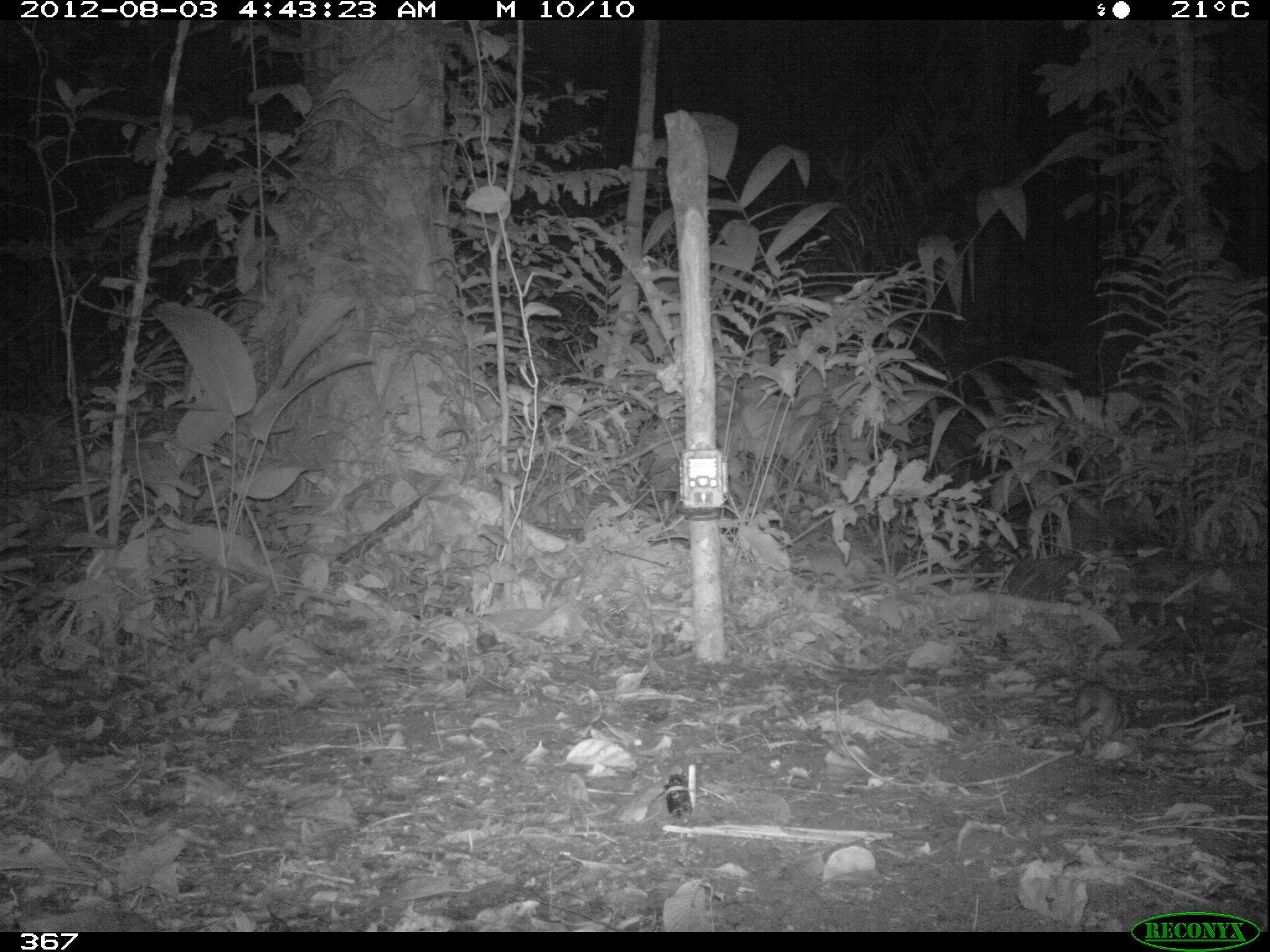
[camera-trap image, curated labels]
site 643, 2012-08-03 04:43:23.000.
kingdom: Animalia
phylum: Chordata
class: Mammalia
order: Rodentia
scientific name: Rodentia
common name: rodents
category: unknown rodent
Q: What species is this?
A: Unknown rodent (rodents) (Rodentia).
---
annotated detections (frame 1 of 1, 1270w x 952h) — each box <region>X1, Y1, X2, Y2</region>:
unknown rodent: <region>1068, 681, 1131, 757</region>